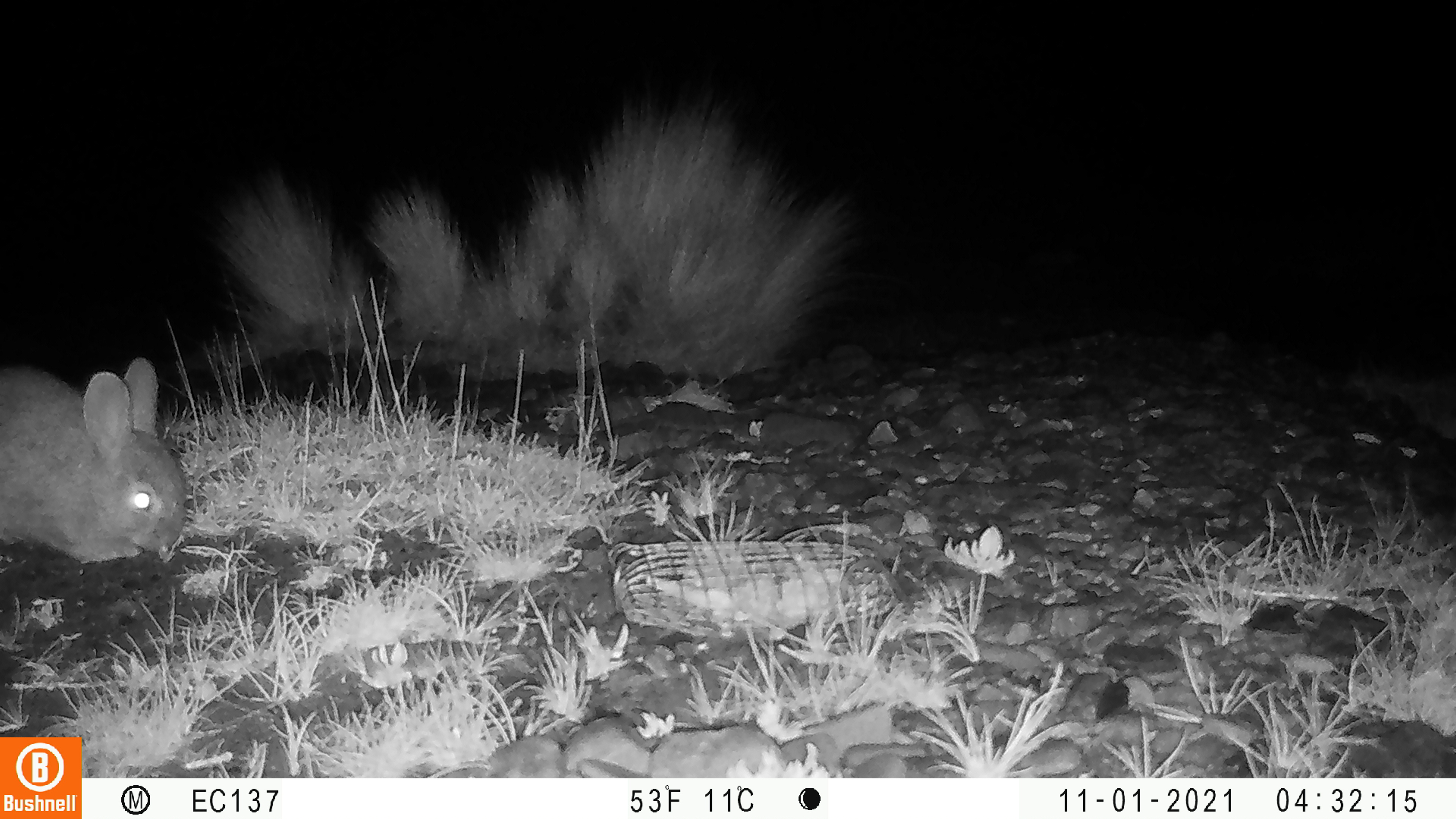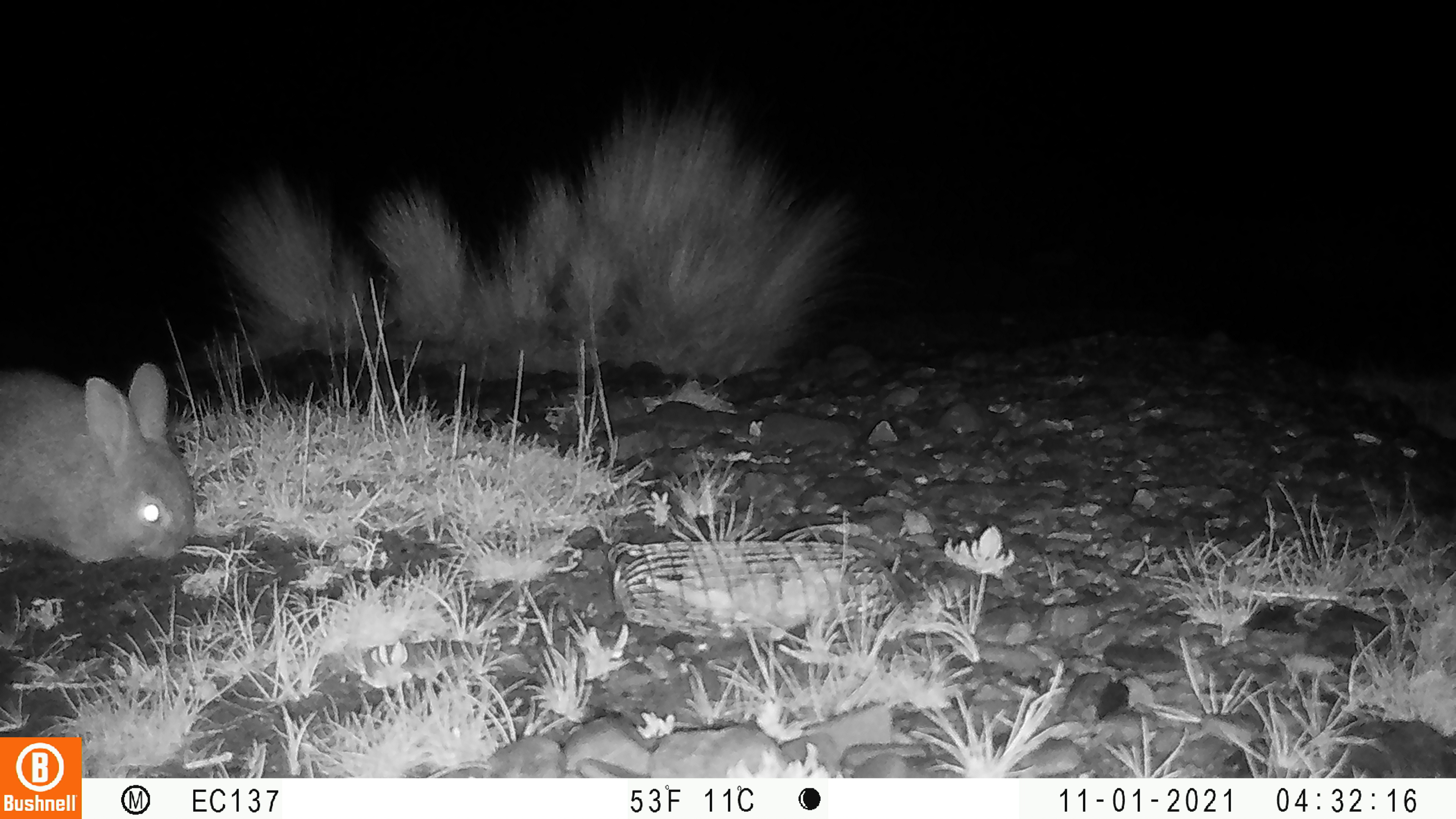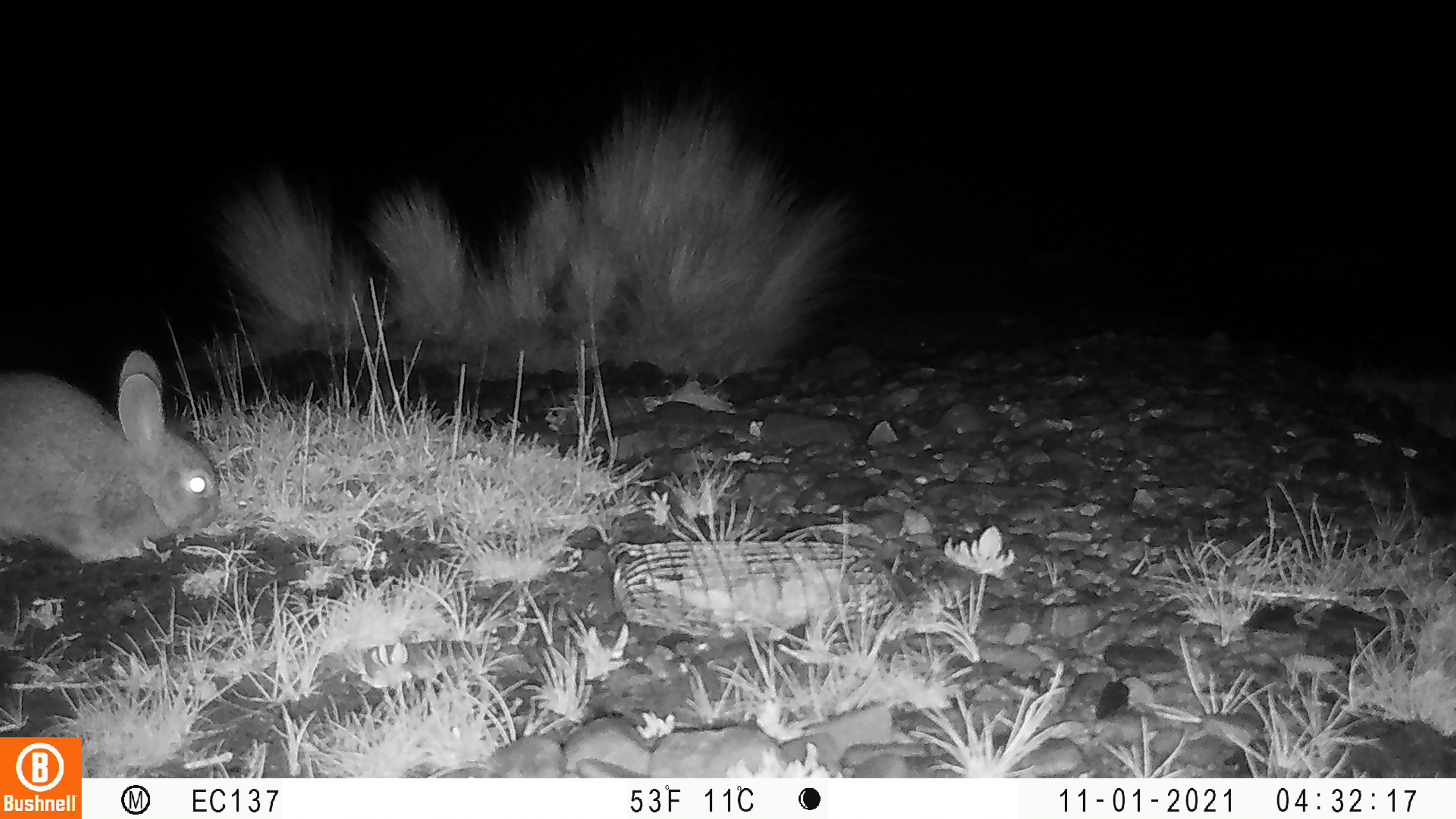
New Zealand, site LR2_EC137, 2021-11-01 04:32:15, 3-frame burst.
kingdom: Animalia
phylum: Chordata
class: Mammalia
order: Lagomorpha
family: Leporidae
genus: Oryctolagus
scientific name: Oryctolagus cuniculus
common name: european rabbit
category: rabbit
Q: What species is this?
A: Rabbit (european rabbit) (Oryctolagus cuniculus).